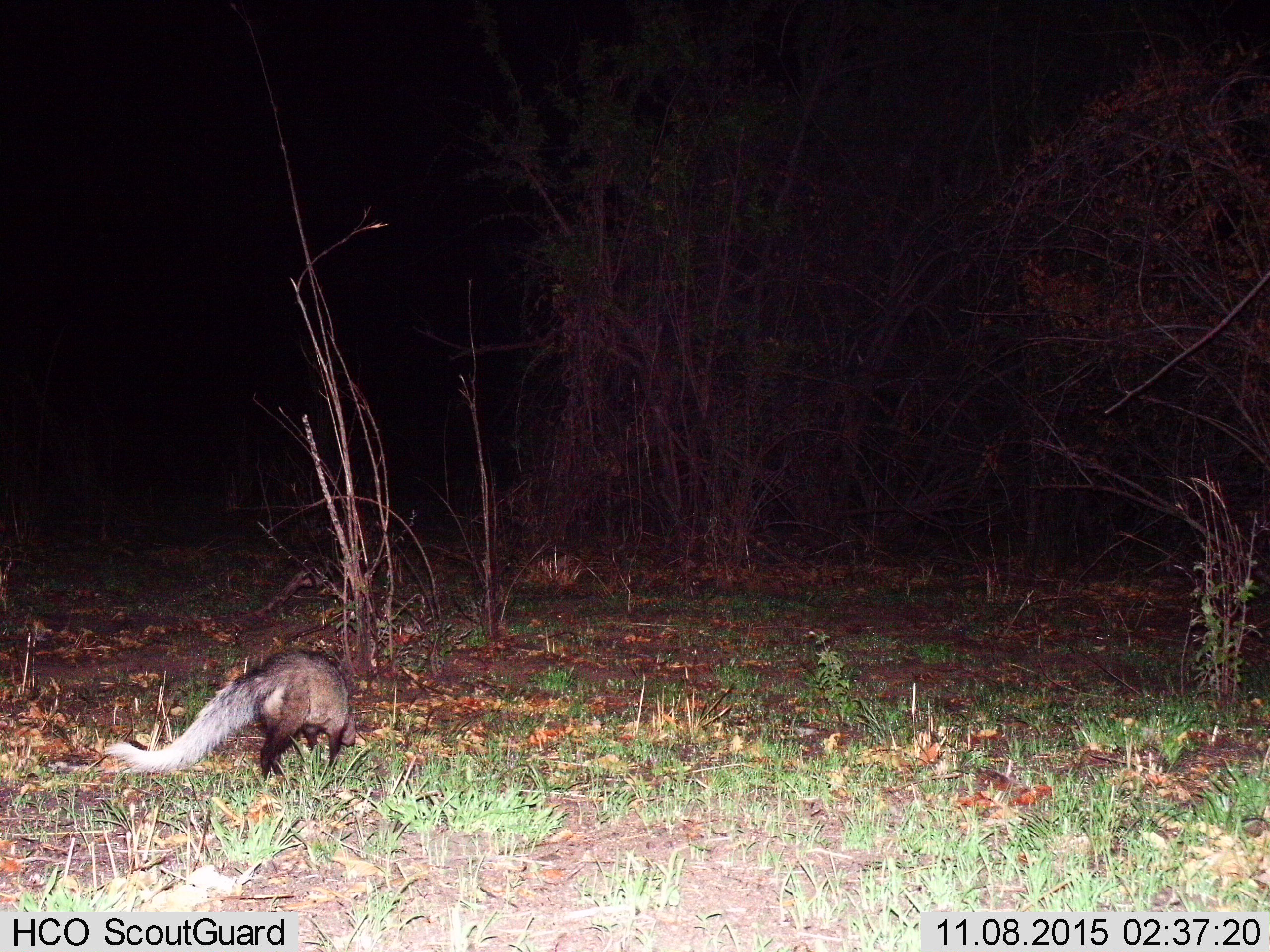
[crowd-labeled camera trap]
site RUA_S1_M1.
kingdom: Animalia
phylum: Chordata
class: Mammalia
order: Carnivora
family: Herpestidae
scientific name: Herpestidae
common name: mongoose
Mongoose (Herpestidae), count 1. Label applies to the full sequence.